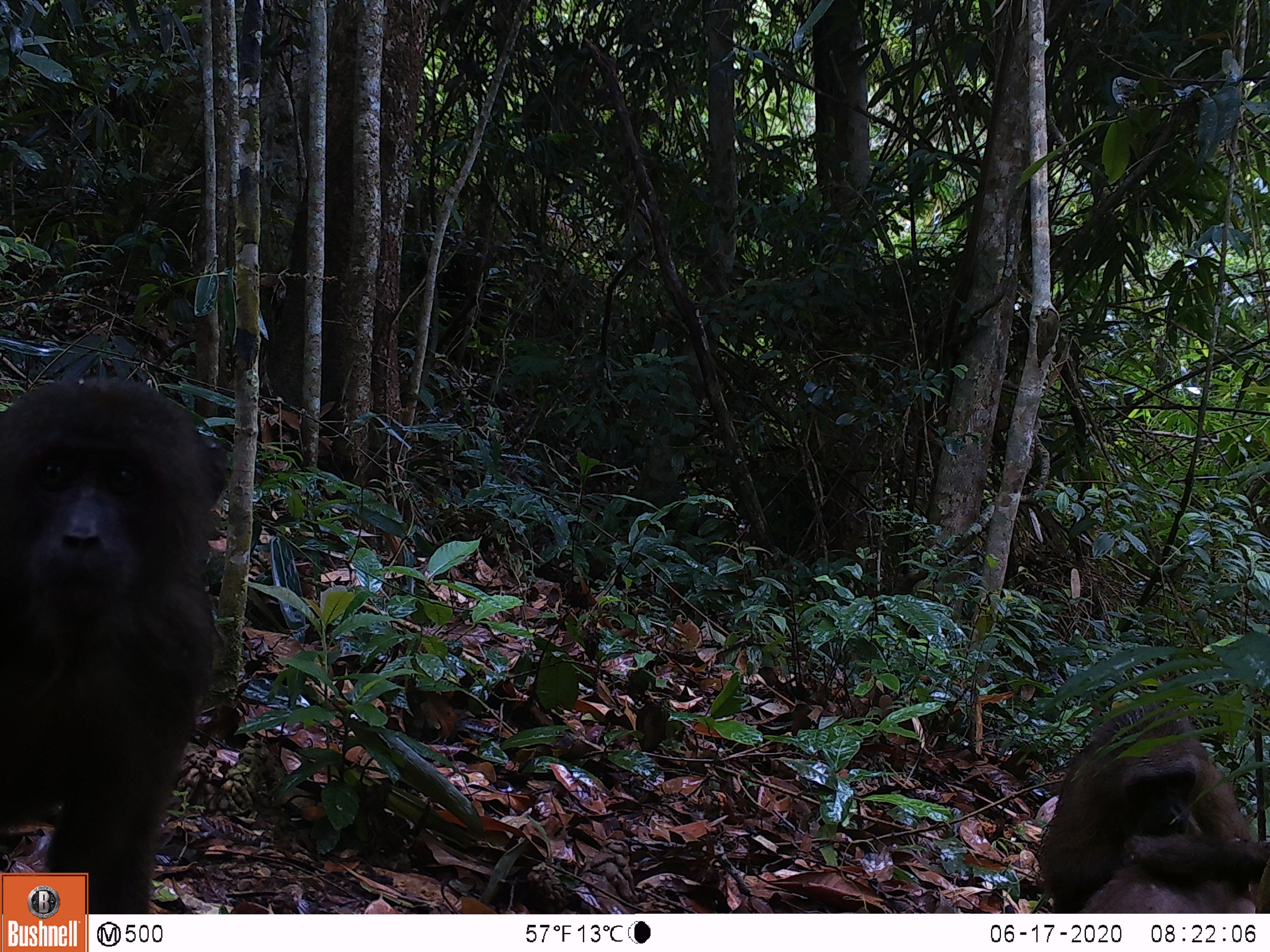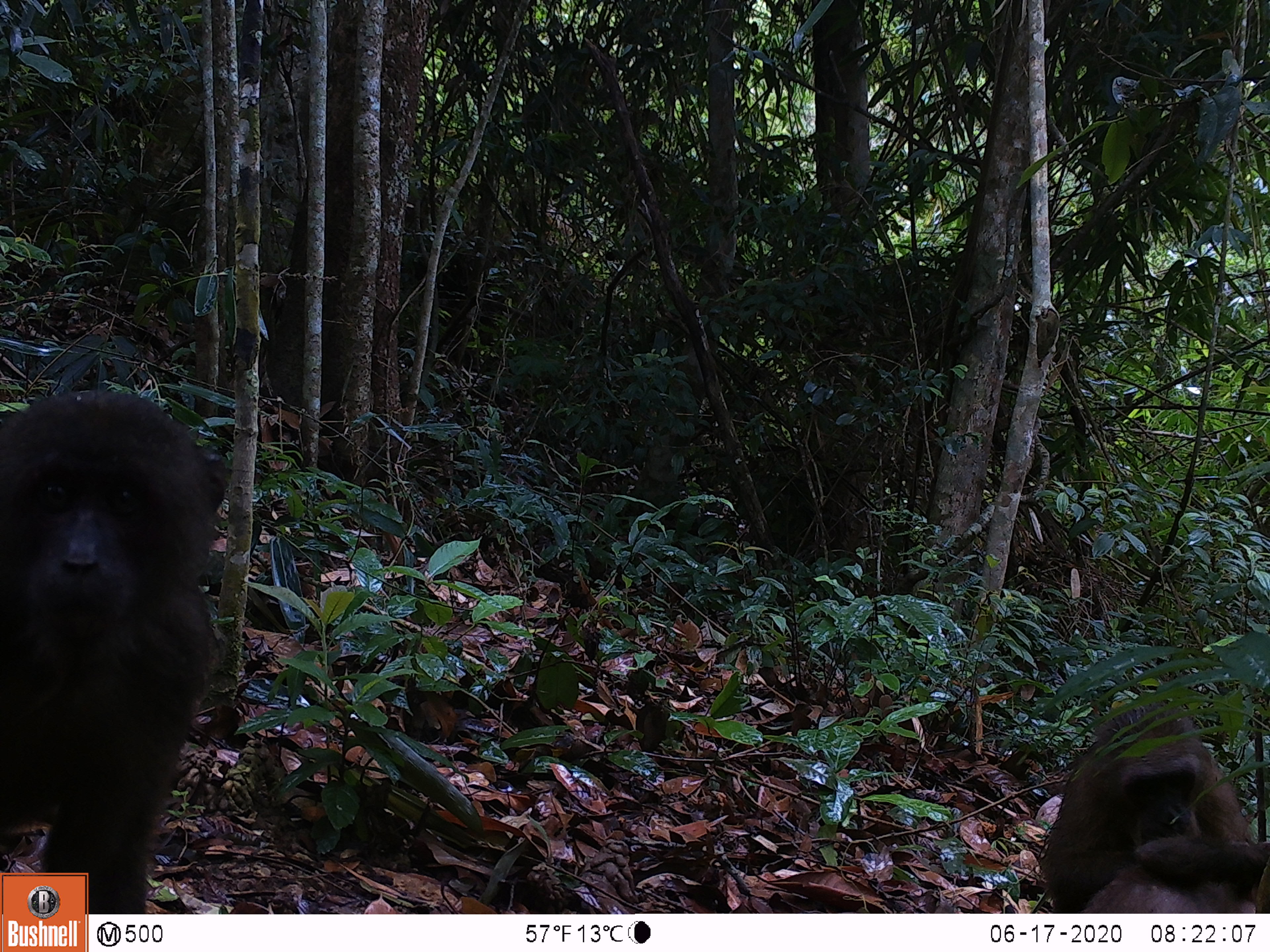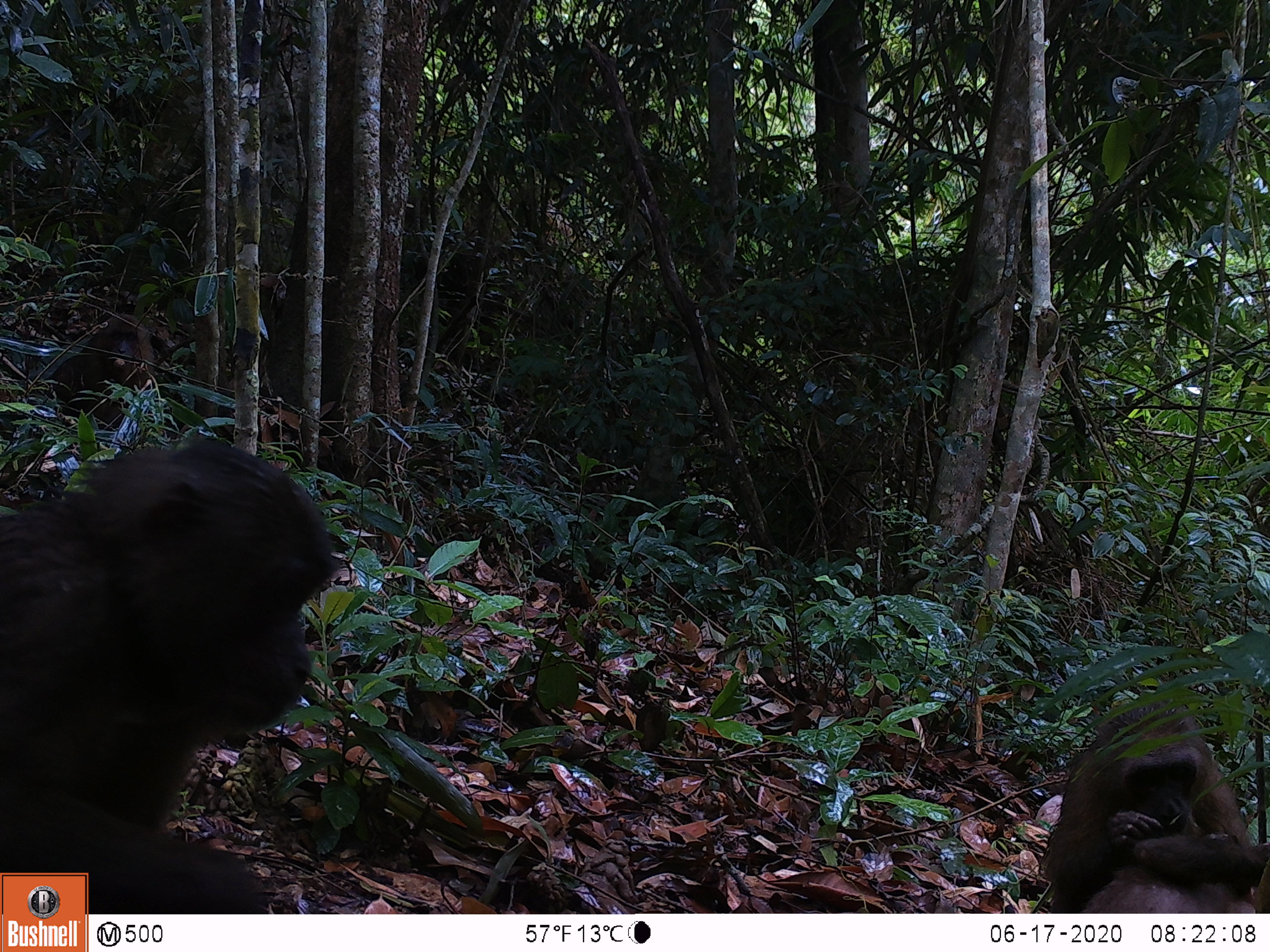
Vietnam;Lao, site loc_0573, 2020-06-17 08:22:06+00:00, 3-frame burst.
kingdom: Animalia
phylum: Chordata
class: Mammalia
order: Primates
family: Cercopithecidae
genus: Macaca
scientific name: Macaca arctoides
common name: stump-tailed macaque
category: stump tailed macaque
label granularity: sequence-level